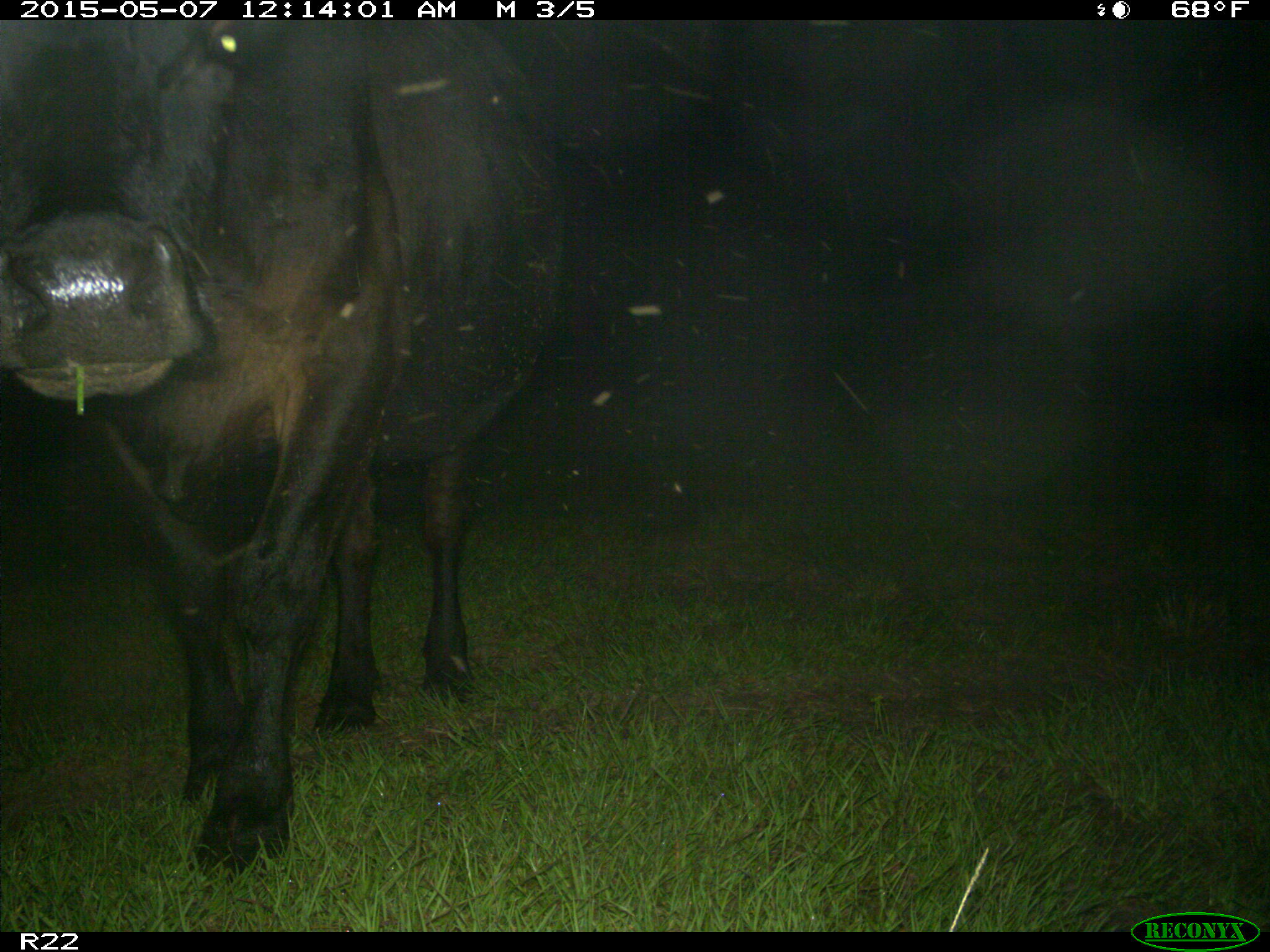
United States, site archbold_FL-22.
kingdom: Animalia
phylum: Chordata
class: Mammalia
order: Artiodactyla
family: Bovidae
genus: Bos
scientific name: Bos taurus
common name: domestic cow